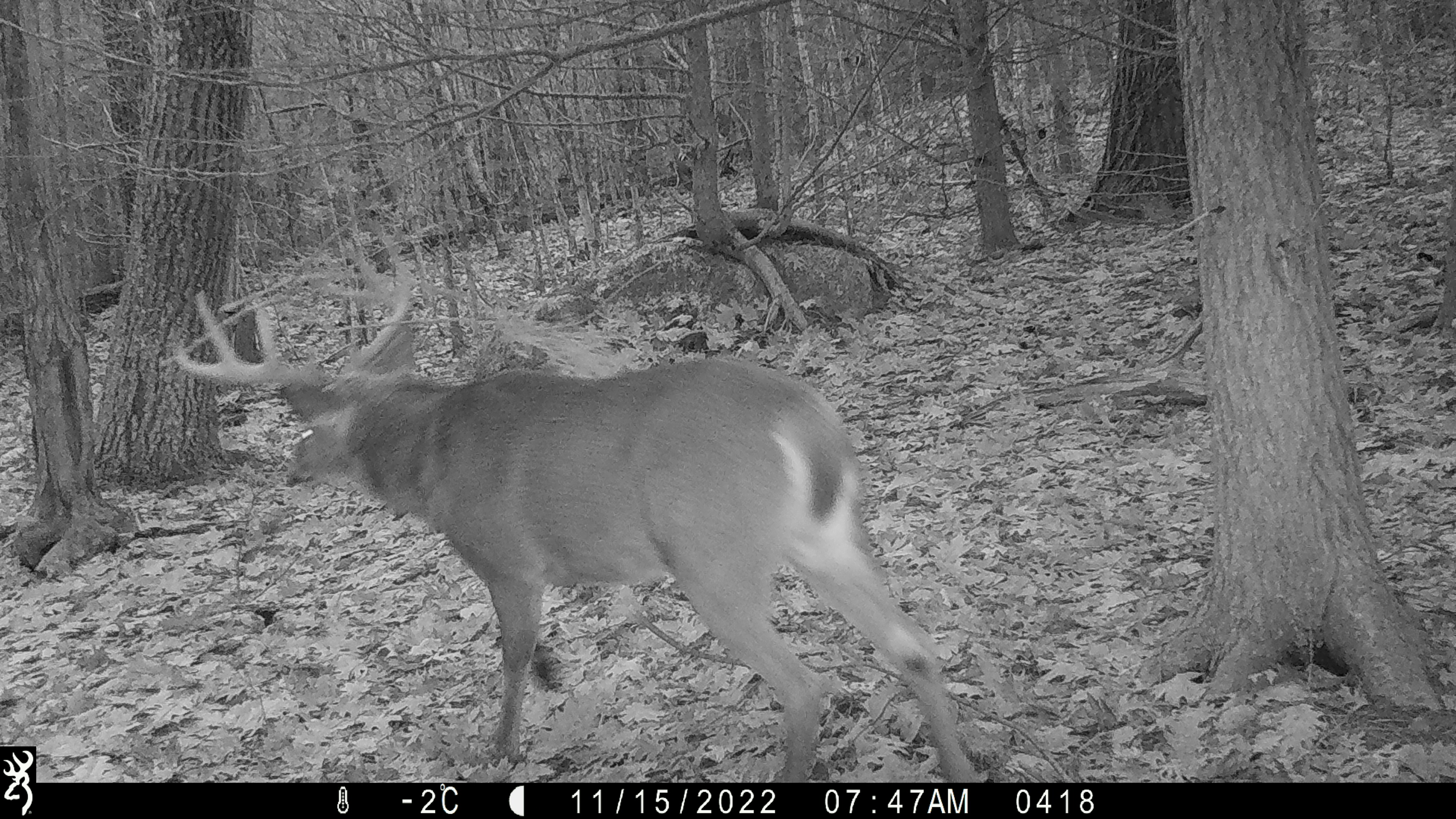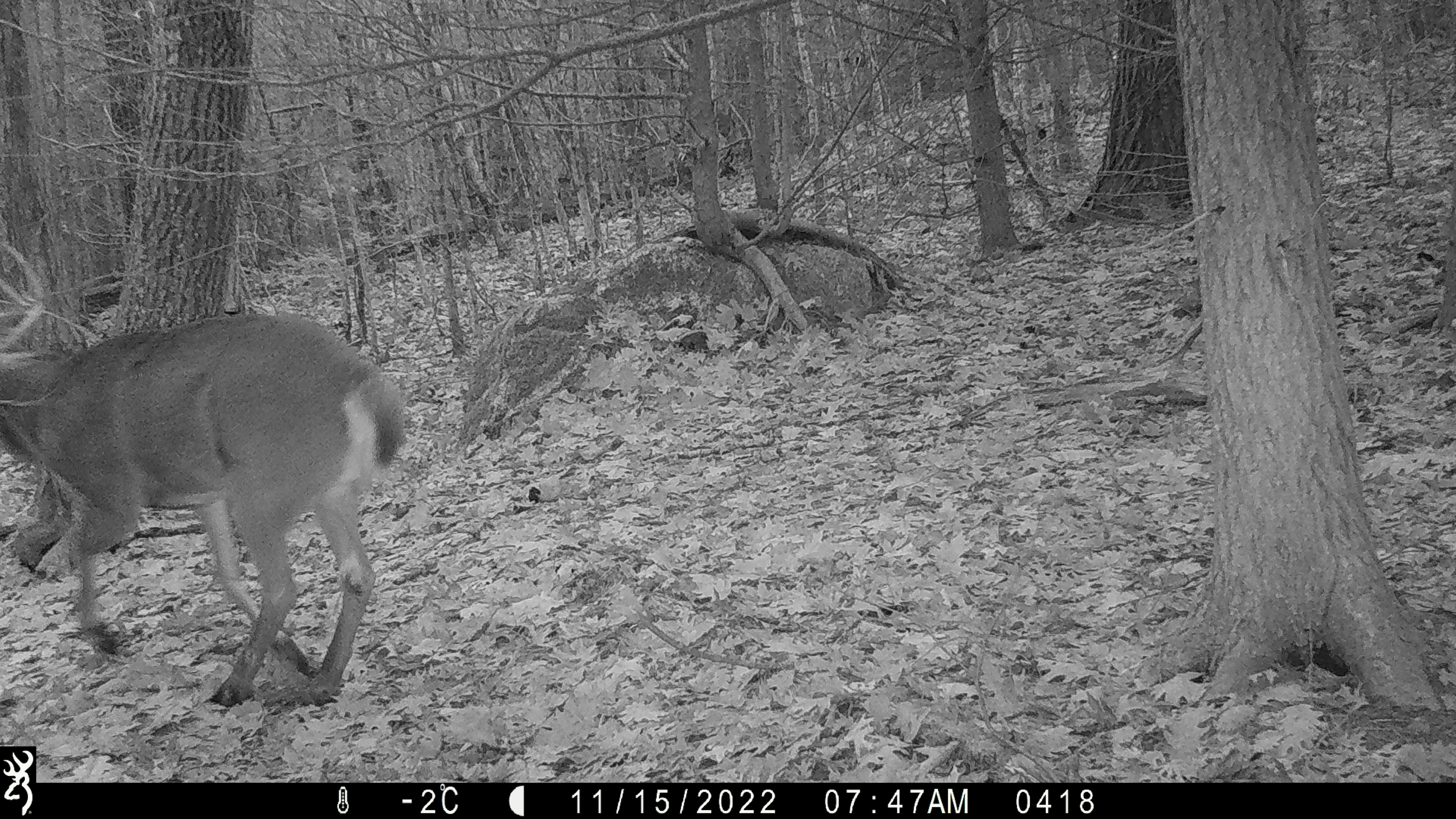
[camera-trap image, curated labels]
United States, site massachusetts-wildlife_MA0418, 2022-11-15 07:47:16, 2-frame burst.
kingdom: Animalia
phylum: Chordata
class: Mammalia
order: Artiodactyla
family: Cervidae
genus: Odocoileus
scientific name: Odocoileus virginianus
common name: white-tailed deer